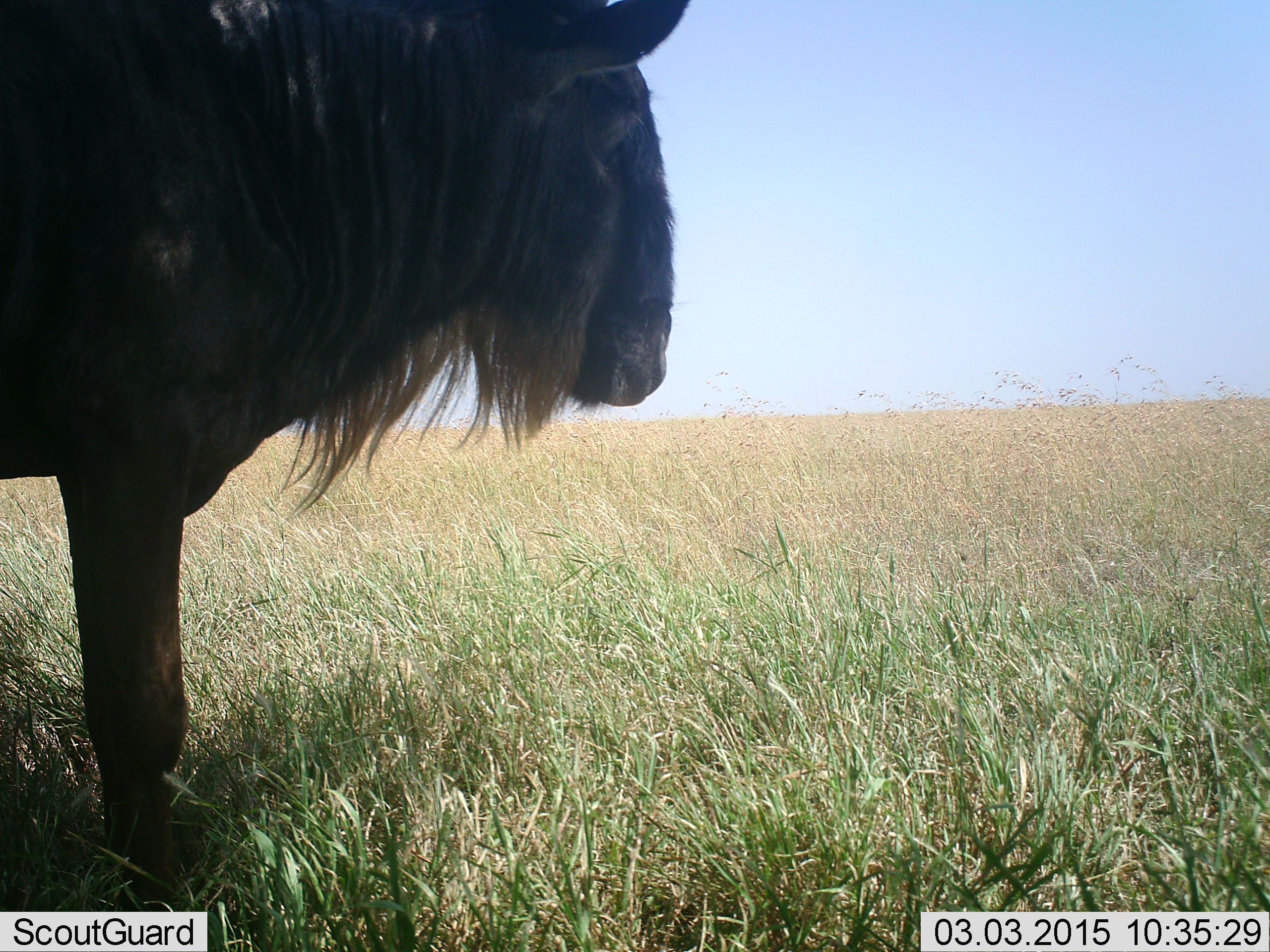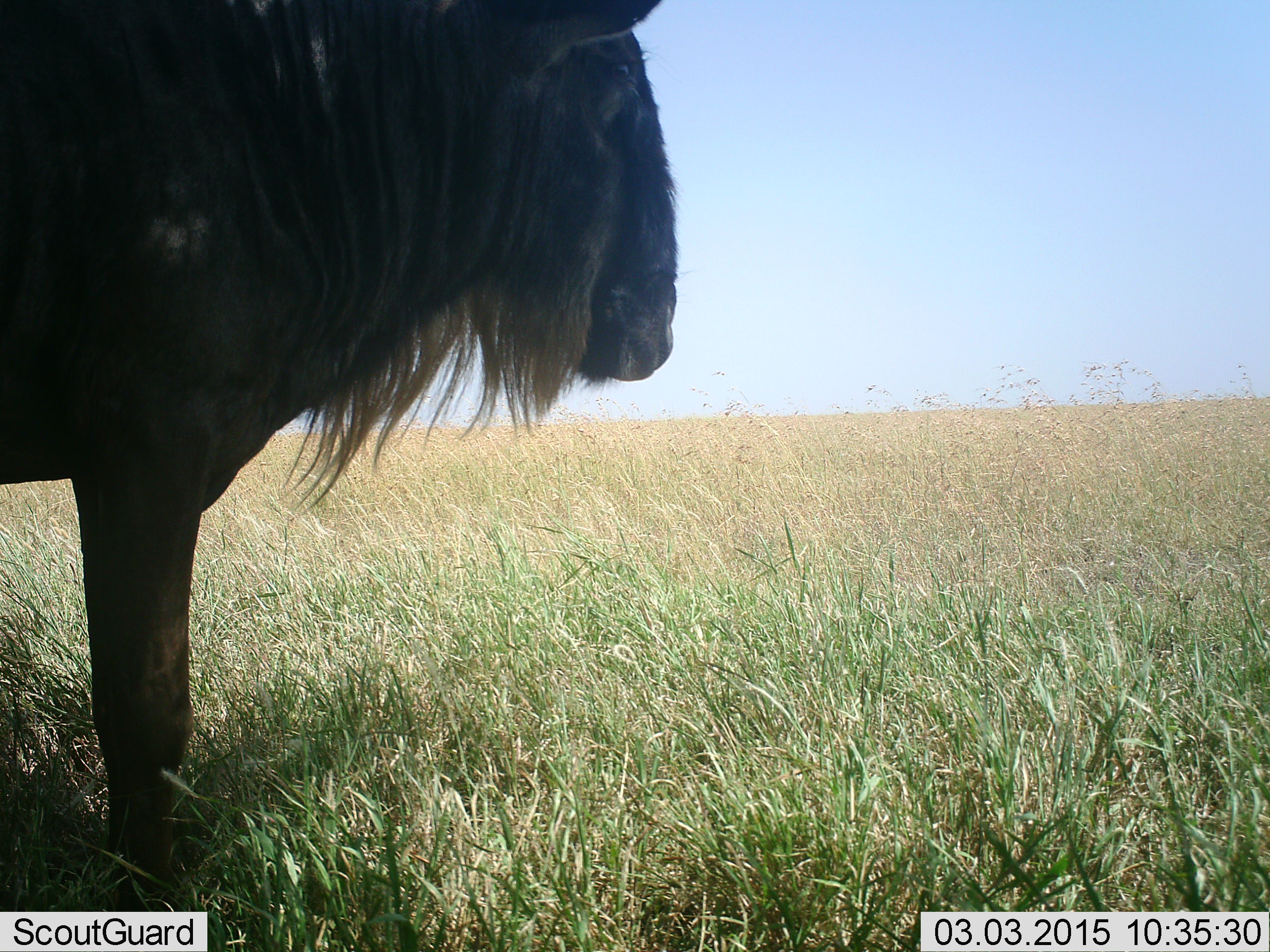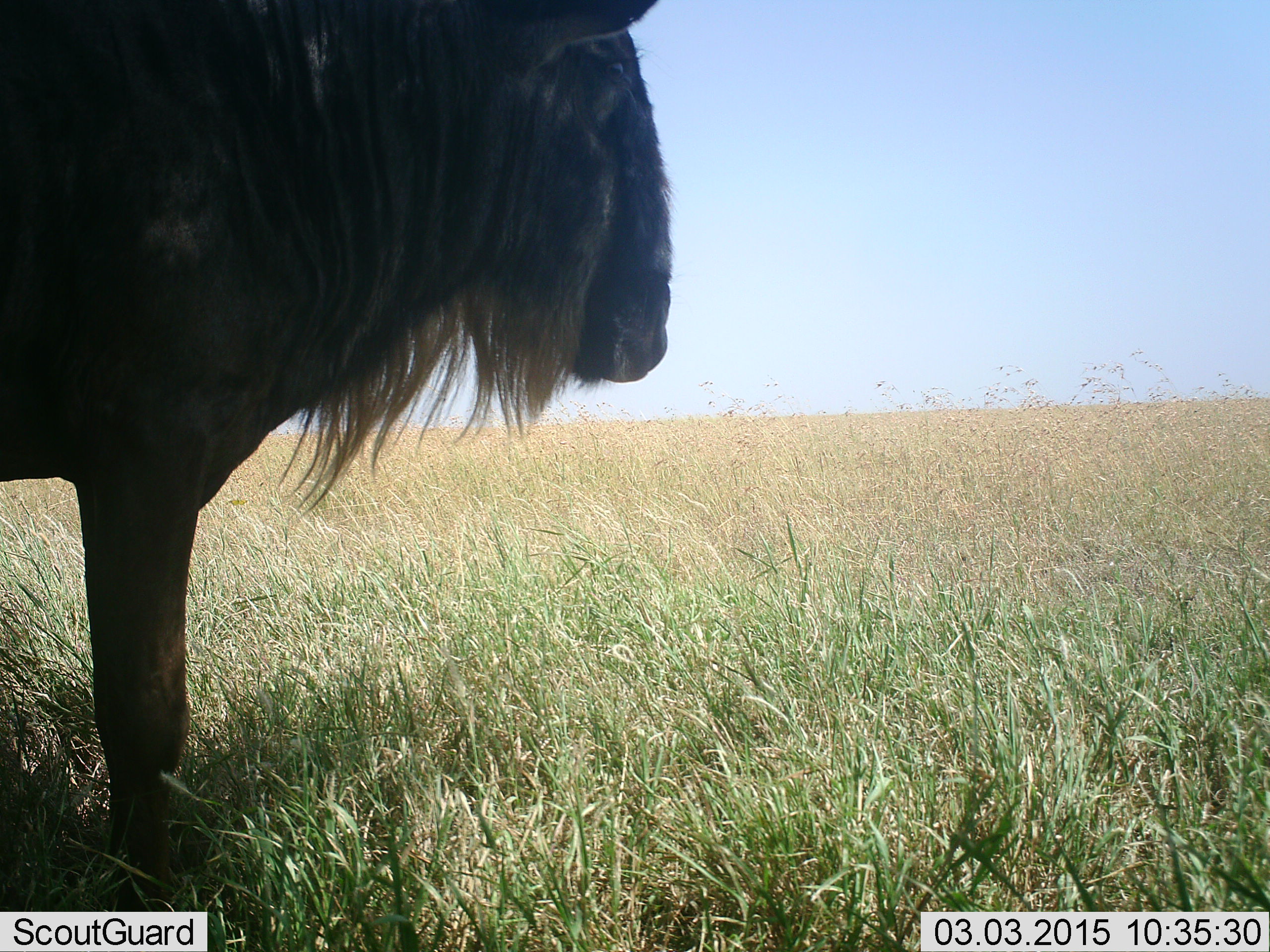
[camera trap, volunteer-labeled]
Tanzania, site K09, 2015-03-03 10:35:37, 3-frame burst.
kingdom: Animalia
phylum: Chordata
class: Mammalia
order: Artiodactyla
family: Bovidae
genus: Connochaetes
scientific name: Connochaetes taurinus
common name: blue wildebeest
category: wildebeest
Wildebeest (blue wildebeest) (Connochaetes taurinus), count 1. Behavior (volunteer vote fractions): standing 100%, resting 0%, moving 0%, interacting 0%. Young present (vote fraction): 0%. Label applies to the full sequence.